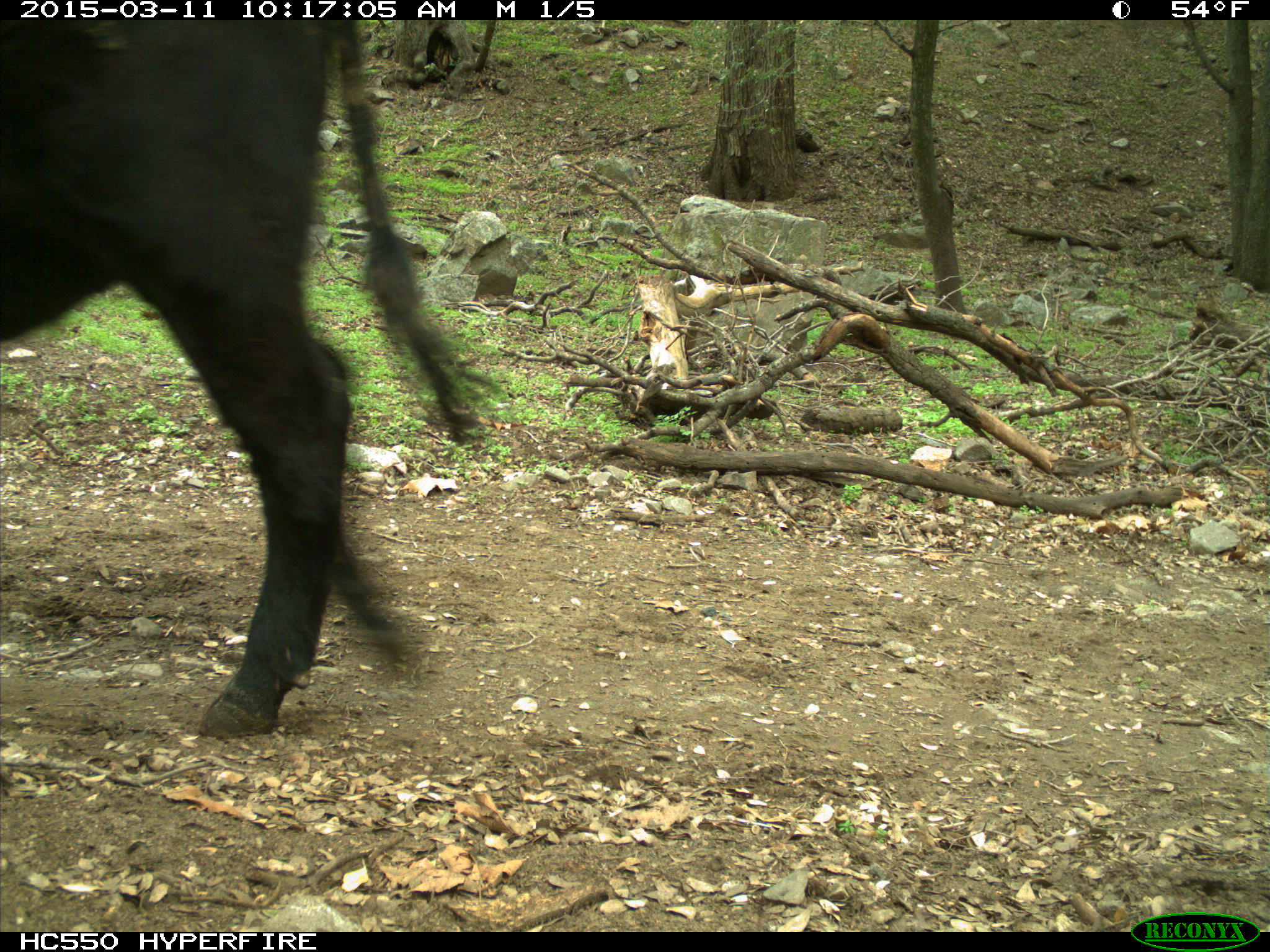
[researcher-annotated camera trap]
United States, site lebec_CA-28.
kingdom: Animalia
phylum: Chordata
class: Mammalia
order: Artiodactyla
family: Bovidae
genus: Bos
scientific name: Bos taurus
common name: domestic cow